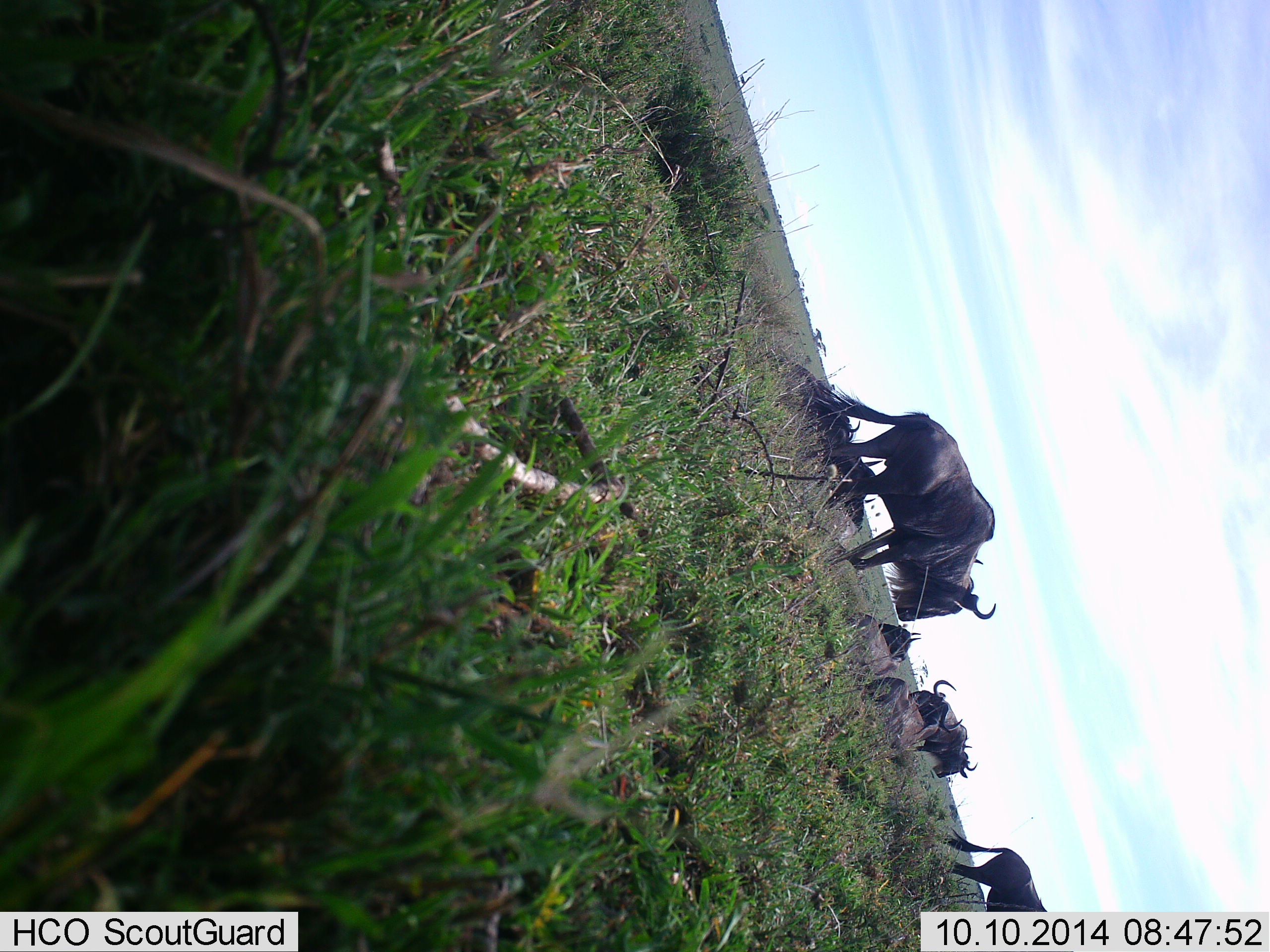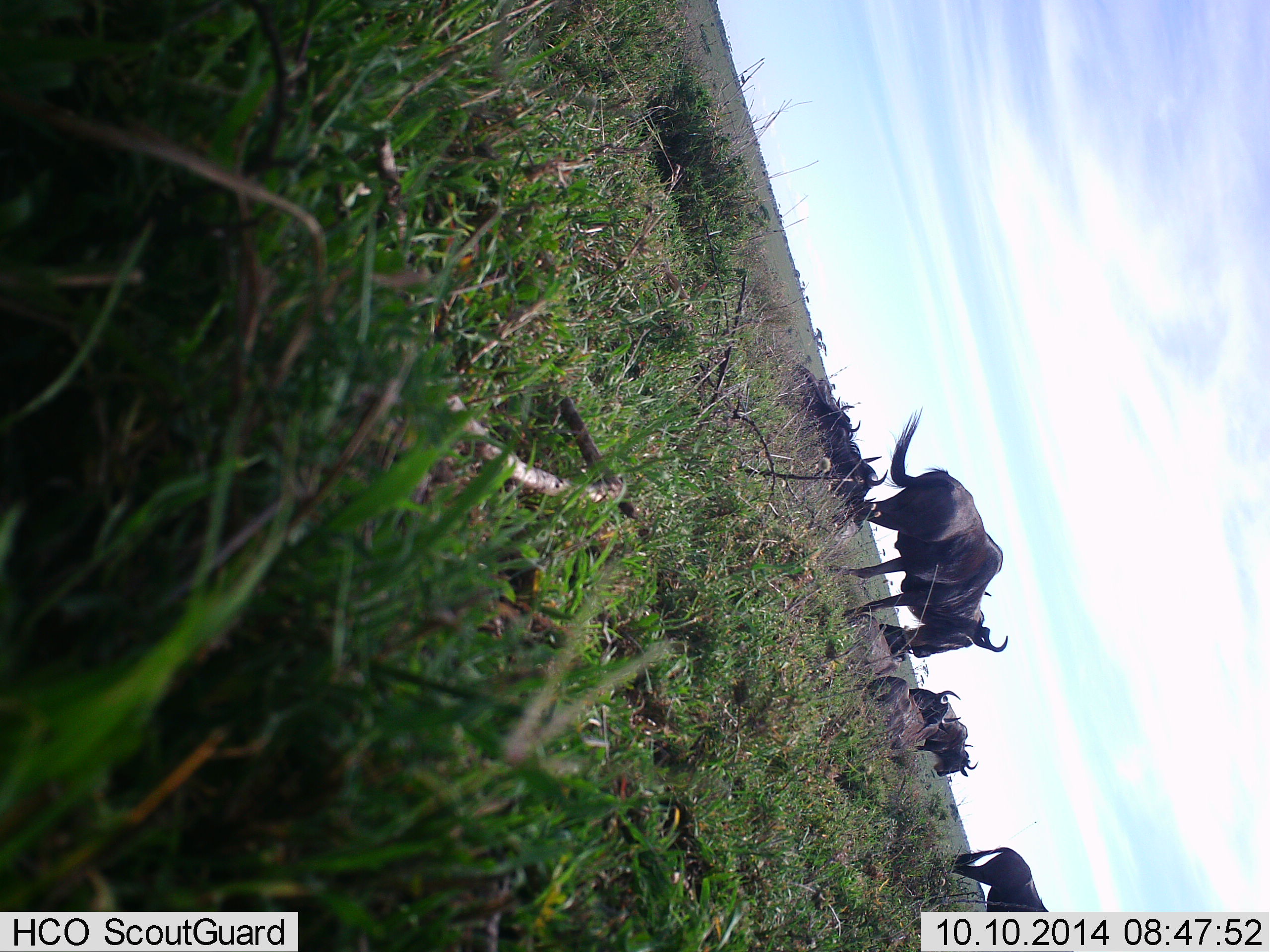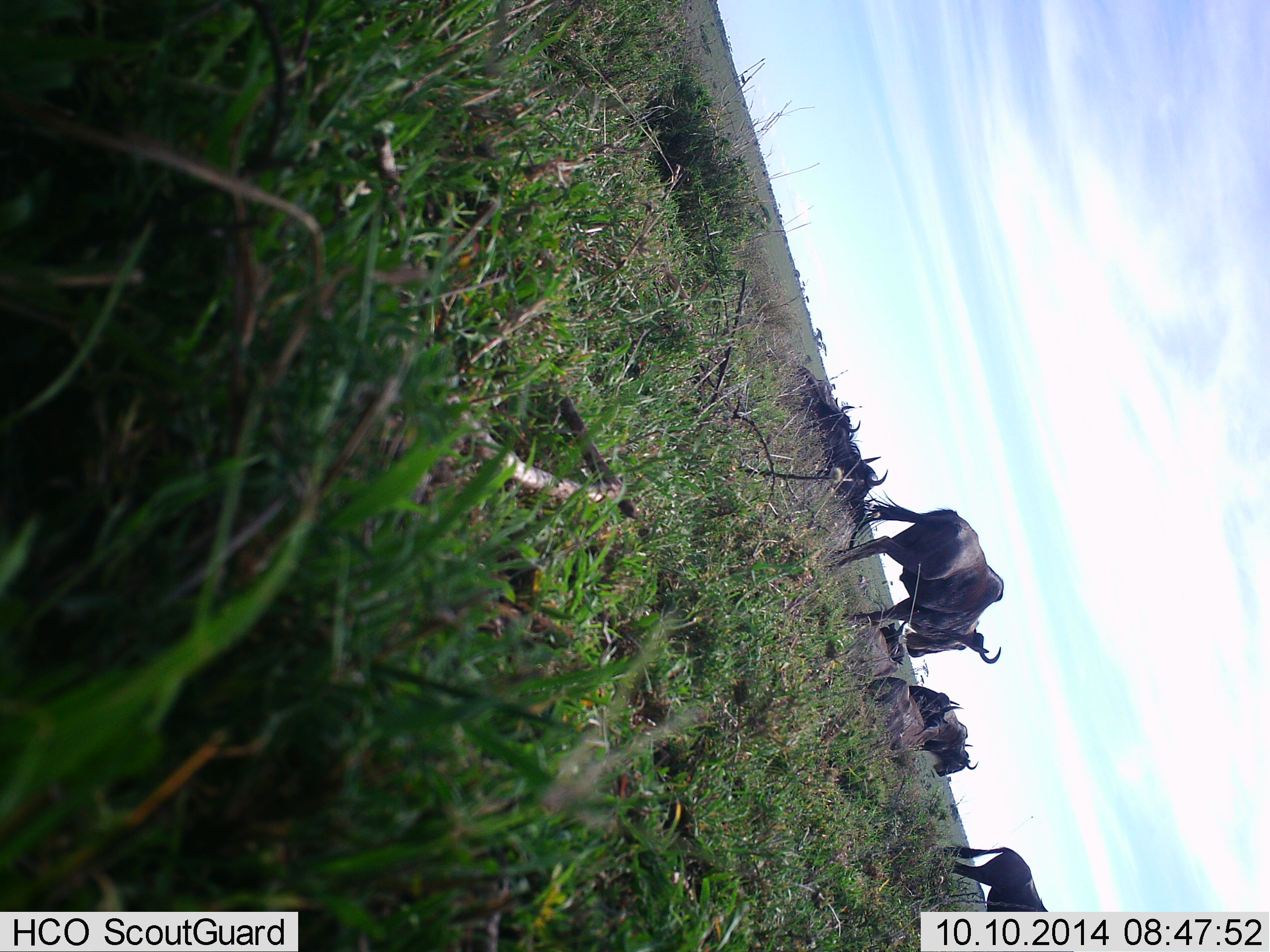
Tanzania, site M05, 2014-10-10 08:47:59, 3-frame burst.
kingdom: Animalia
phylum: Chordata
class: Mammalia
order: Artiodactyla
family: Bovidae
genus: Connochaetes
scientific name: Connochaetes taurinus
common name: blue wildebeest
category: wildebeest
Wildebeest (blue wildebeest) (Connochaetes taurinus), count 6. Behavior (volunteer vote fractions): standing 80%, resting 60%, moving 60%, interacting 0%. Young present (vote fraction): 0%. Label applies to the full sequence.